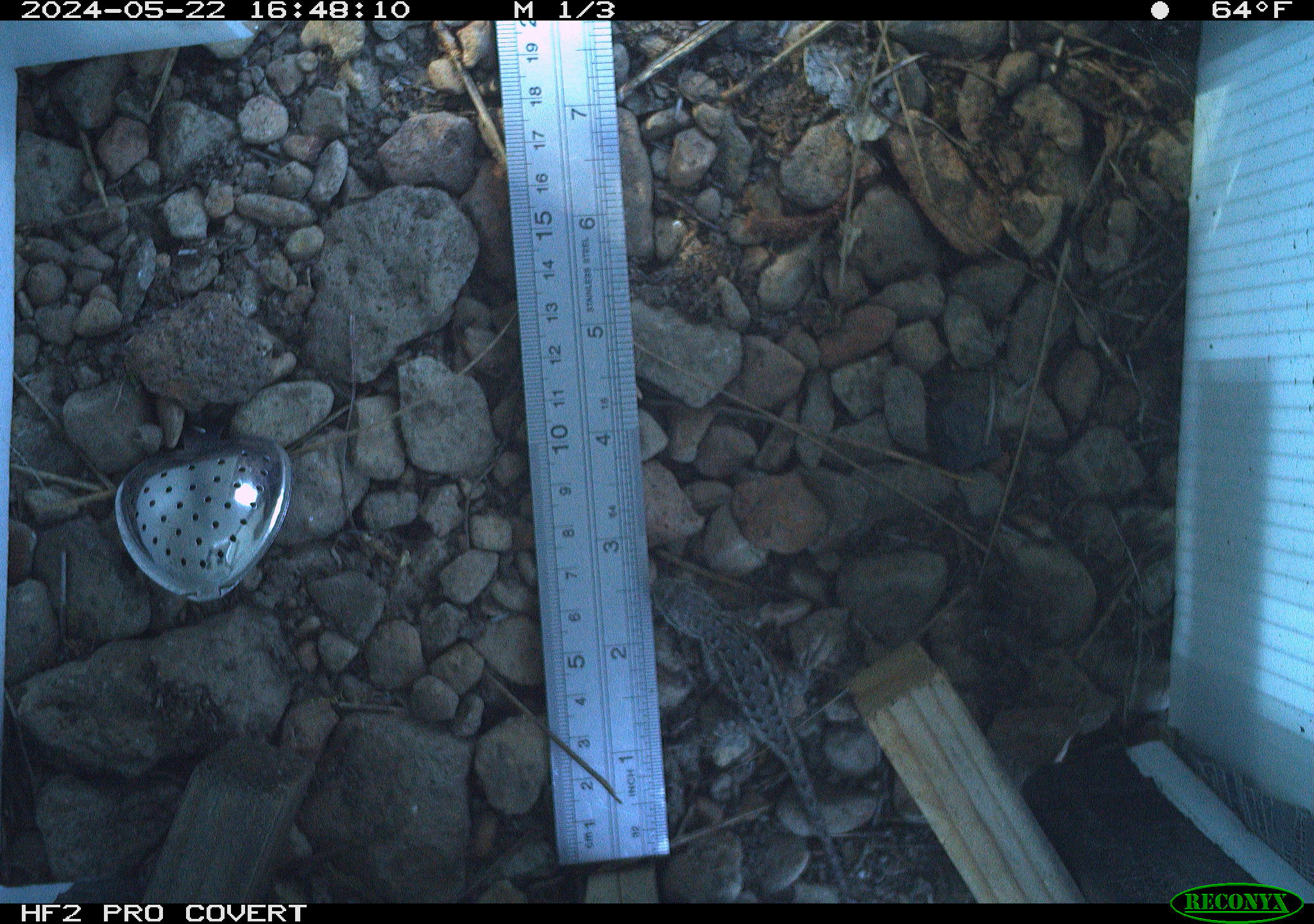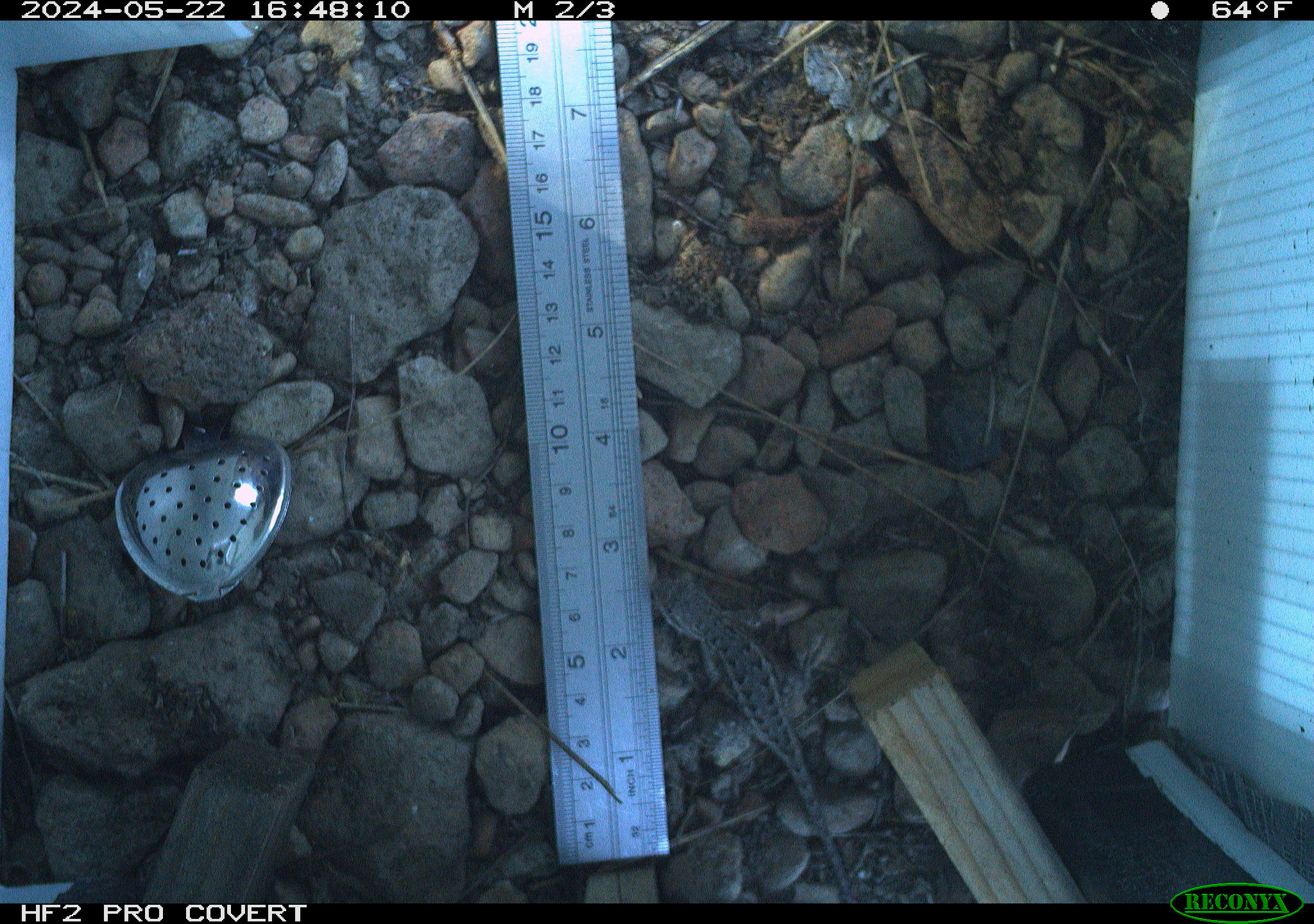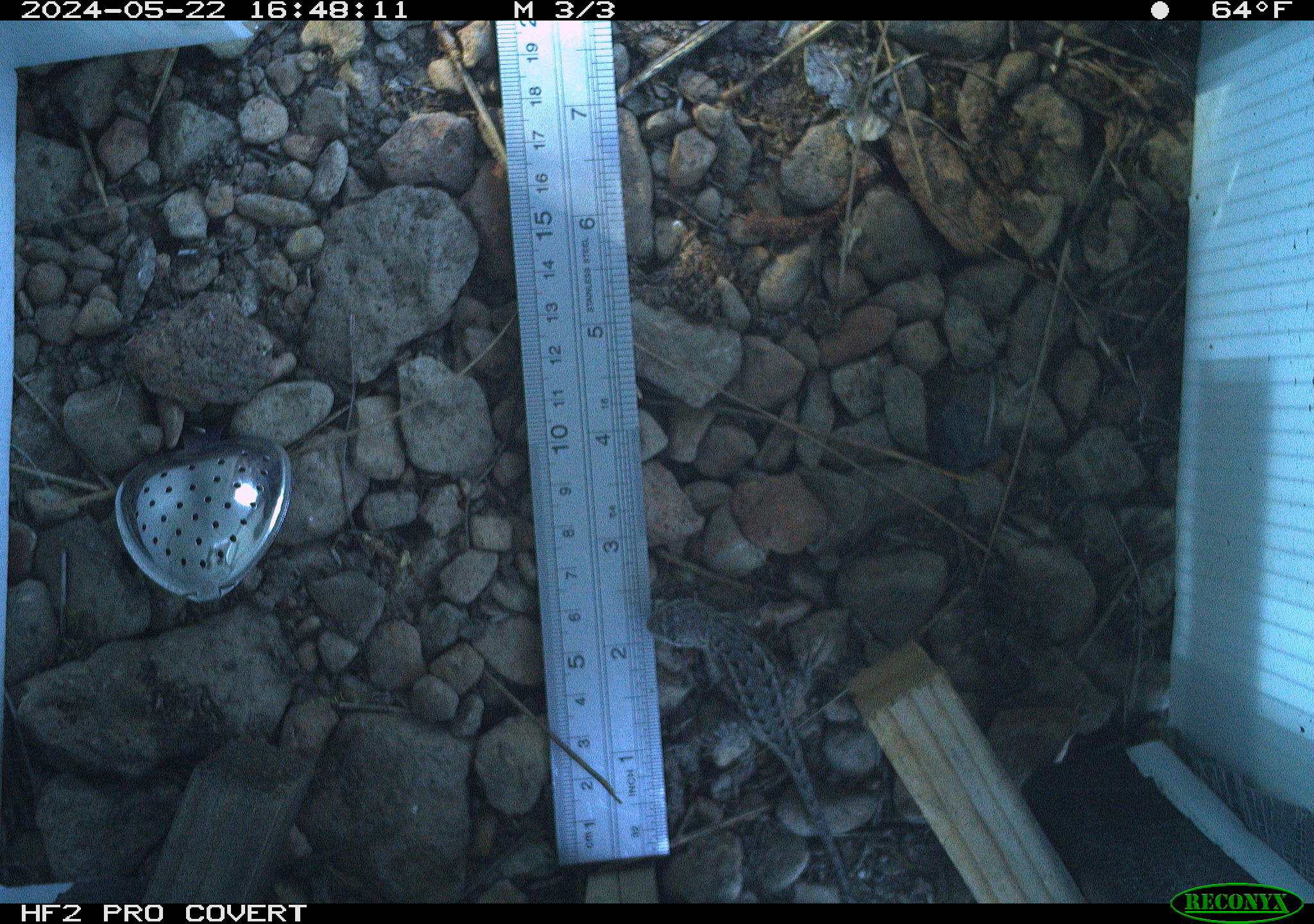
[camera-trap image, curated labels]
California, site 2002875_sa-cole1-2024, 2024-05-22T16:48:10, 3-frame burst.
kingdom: Animalia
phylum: Chordata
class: Reptilia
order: Squamata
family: Phrynosomatidae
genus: Sceloporus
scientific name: Sceloporus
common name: spiny lizards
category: sceloporus species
Sceloporus species (spiny lizards) (Sceloporus).